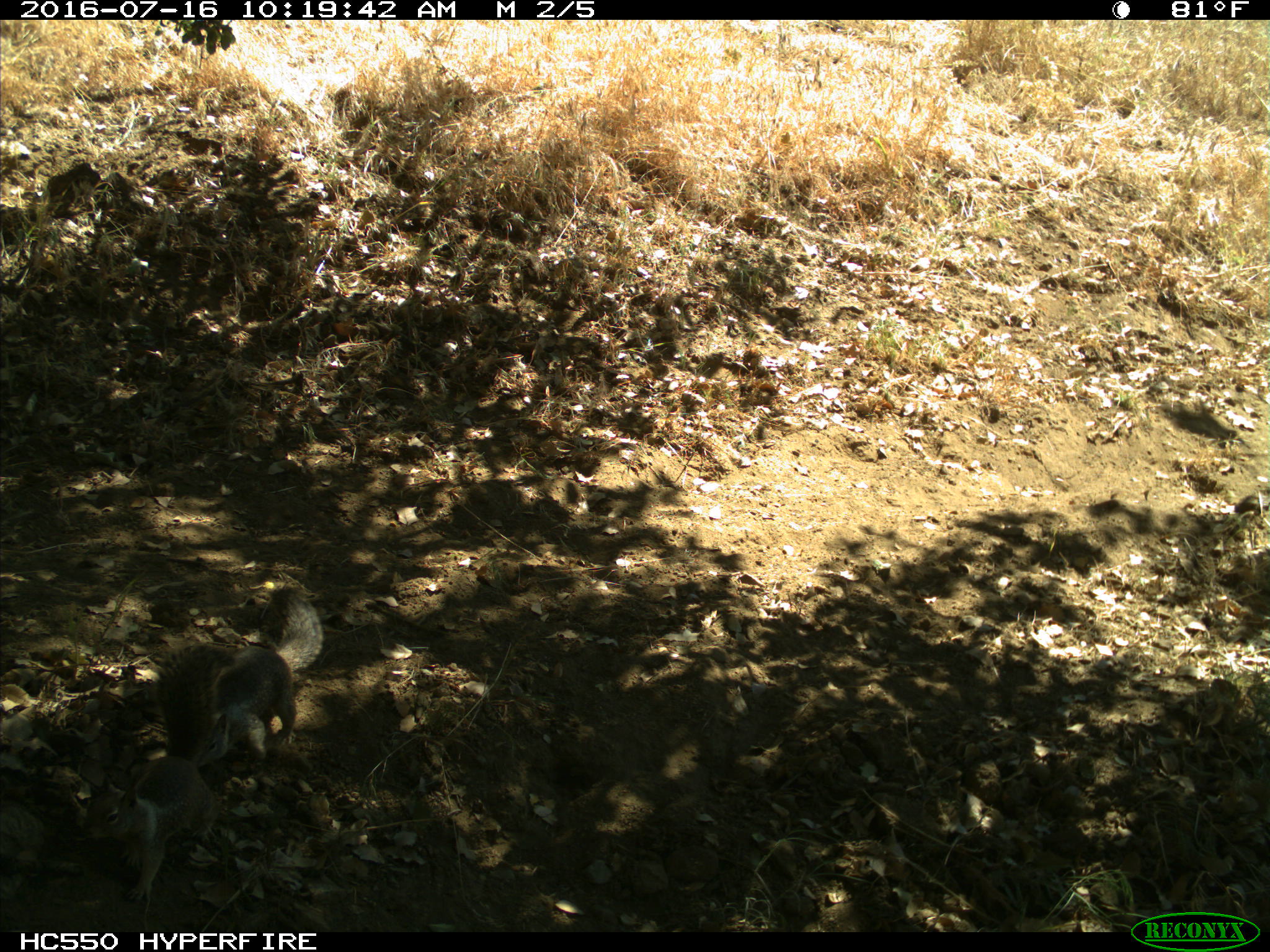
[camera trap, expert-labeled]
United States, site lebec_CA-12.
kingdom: Animalia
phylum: Chordata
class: Mammalia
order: Rodentia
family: Sciuridae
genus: Otospermophilus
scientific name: Otospermophilus beecheyi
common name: california ground squirrel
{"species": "Otospermophilus beecheyi (california ground squirrel)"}